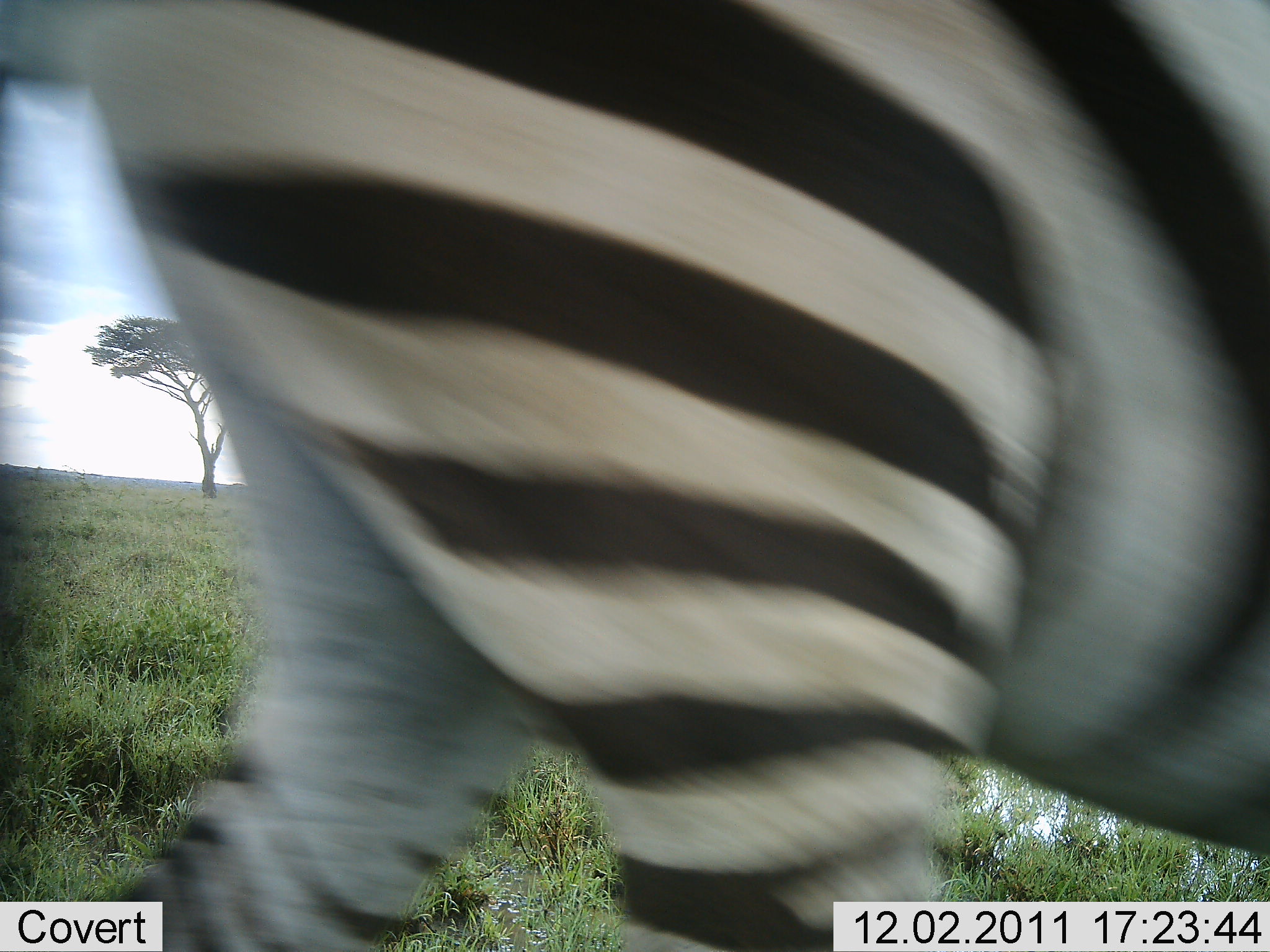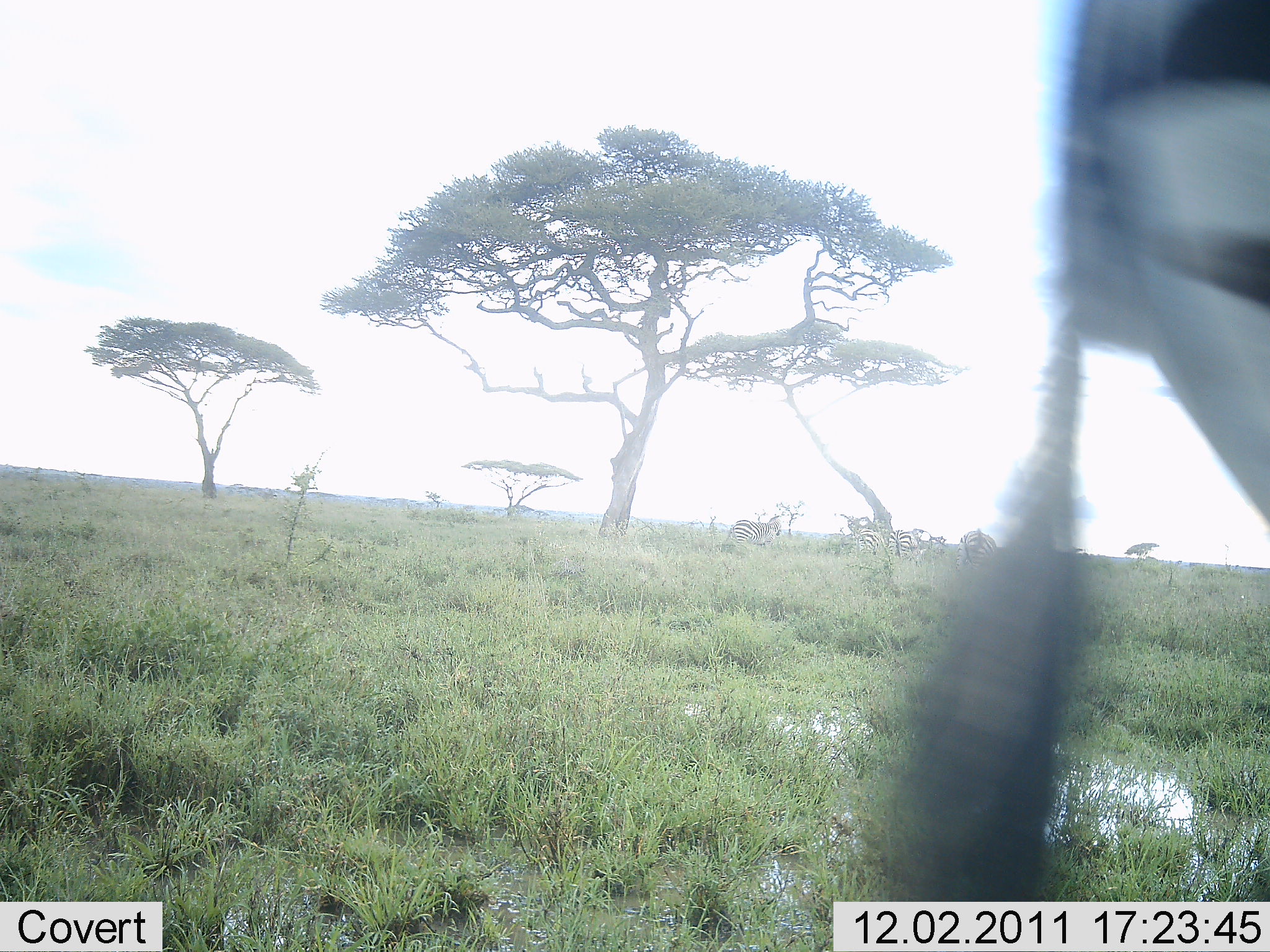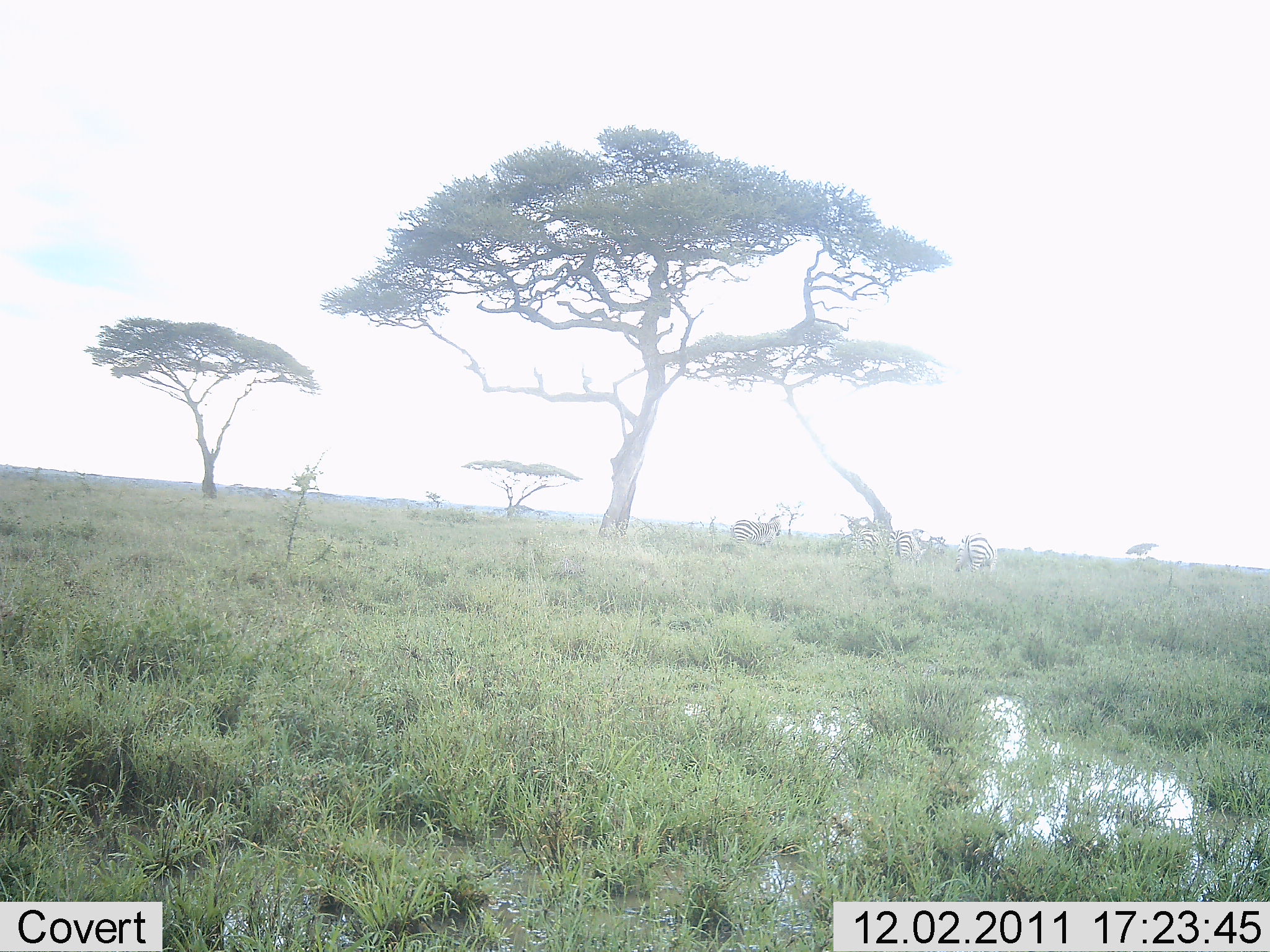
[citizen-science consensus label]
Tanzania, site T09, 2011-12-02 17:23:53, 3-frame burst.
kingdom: Animalia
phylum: Chordata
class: Mammalia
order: Perissodactyla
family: Equidae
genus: Equus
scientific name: Equus quagga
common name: plains zebra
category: zebra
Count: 1.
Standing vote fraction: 25%.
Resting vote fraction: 0%.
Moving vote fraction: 94%.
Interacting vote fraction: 0%.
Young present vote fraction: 0%.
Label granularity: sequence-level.